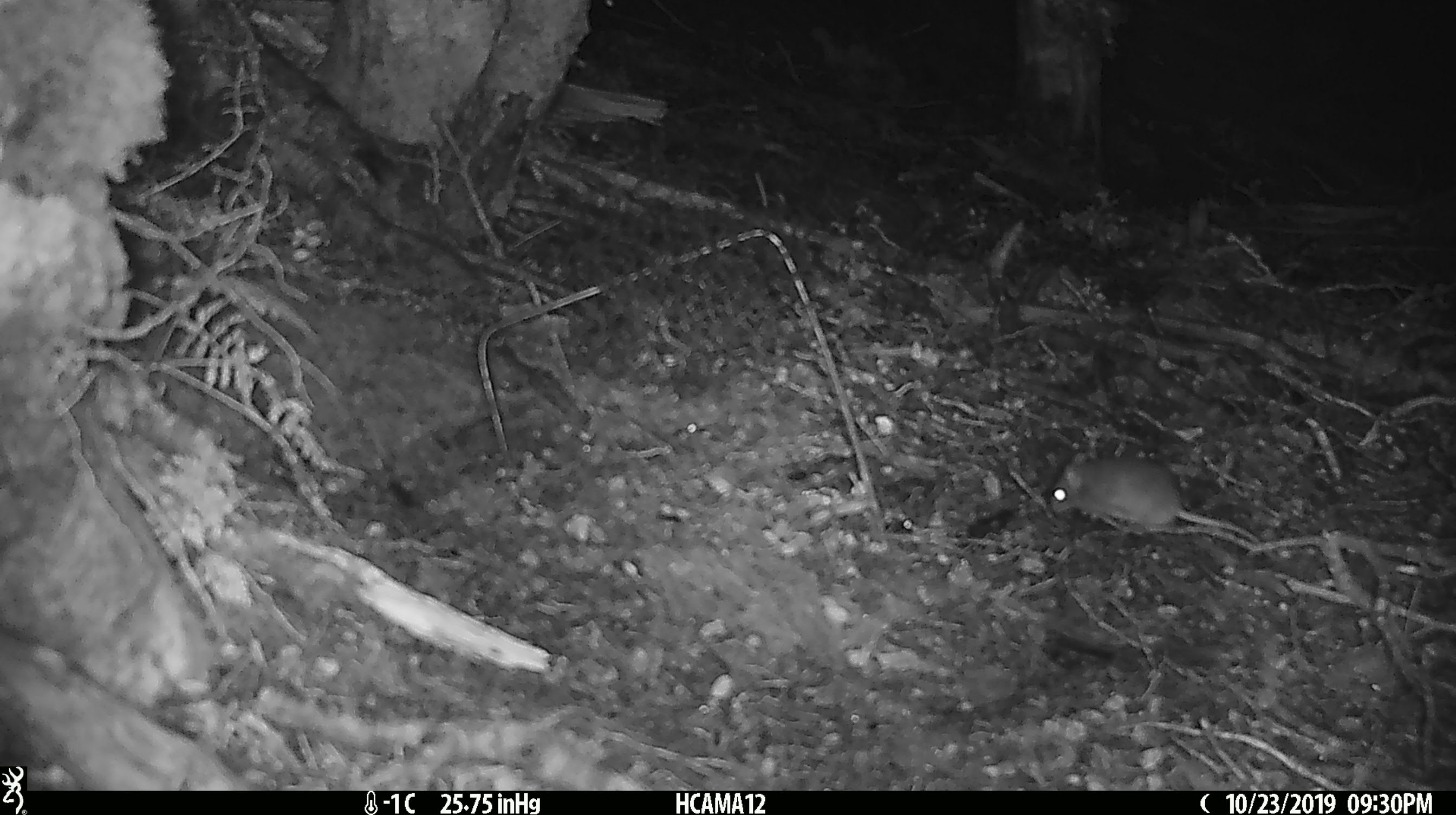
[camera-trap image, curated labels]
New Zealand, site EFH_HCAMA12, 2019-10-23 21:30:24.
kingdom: Animalia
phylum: Chordata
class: Mammalia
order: Rodentia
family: Muridae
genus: Mus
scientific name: Mus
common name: mouse